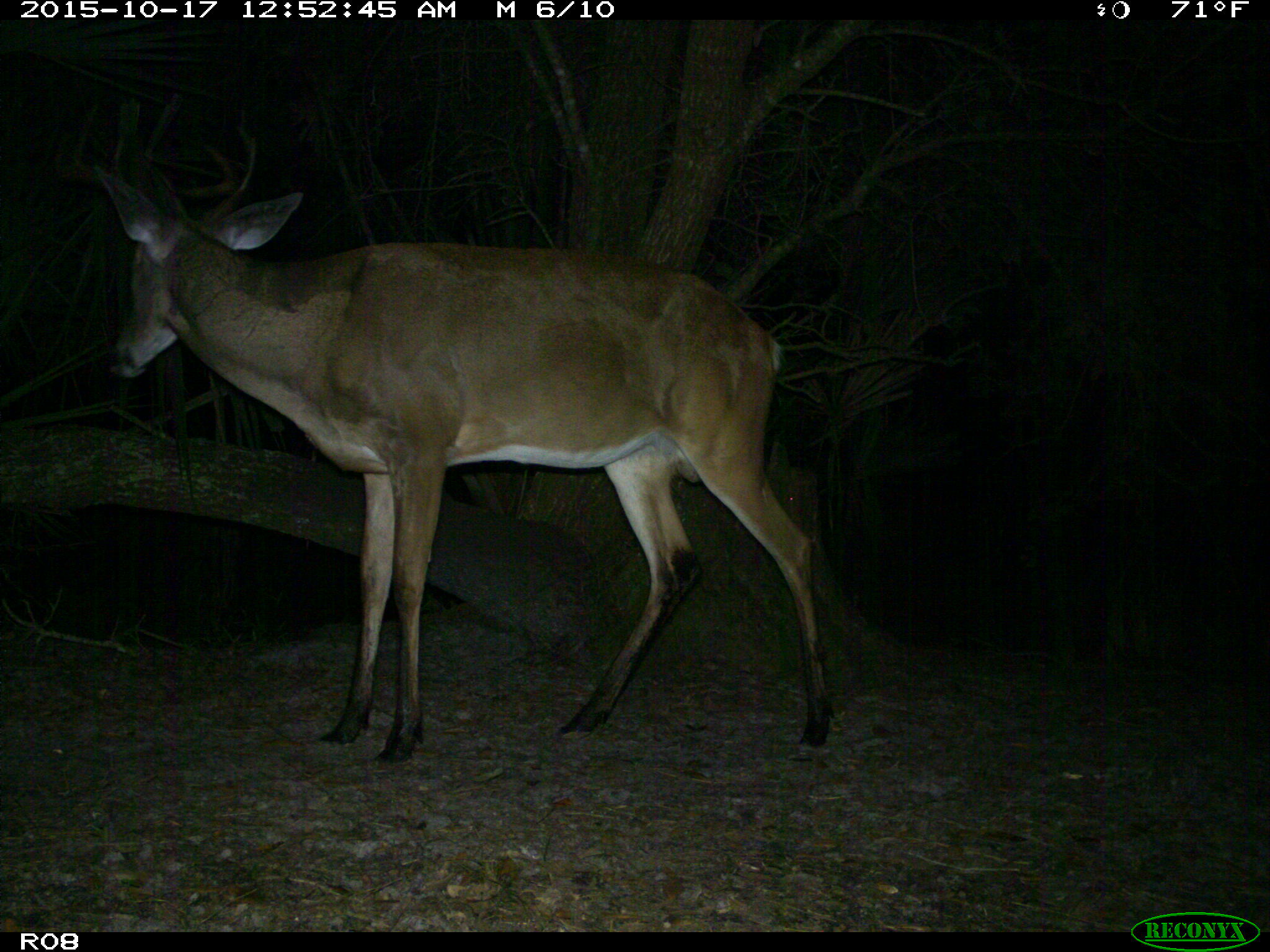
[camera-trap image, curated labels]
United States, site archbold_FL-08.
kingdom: Animalia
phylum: Chordata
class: Mammalia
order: Artiodactyla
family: Cervidae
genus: Odocoileus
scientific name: Odocoileus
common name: deer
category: unidentified deer